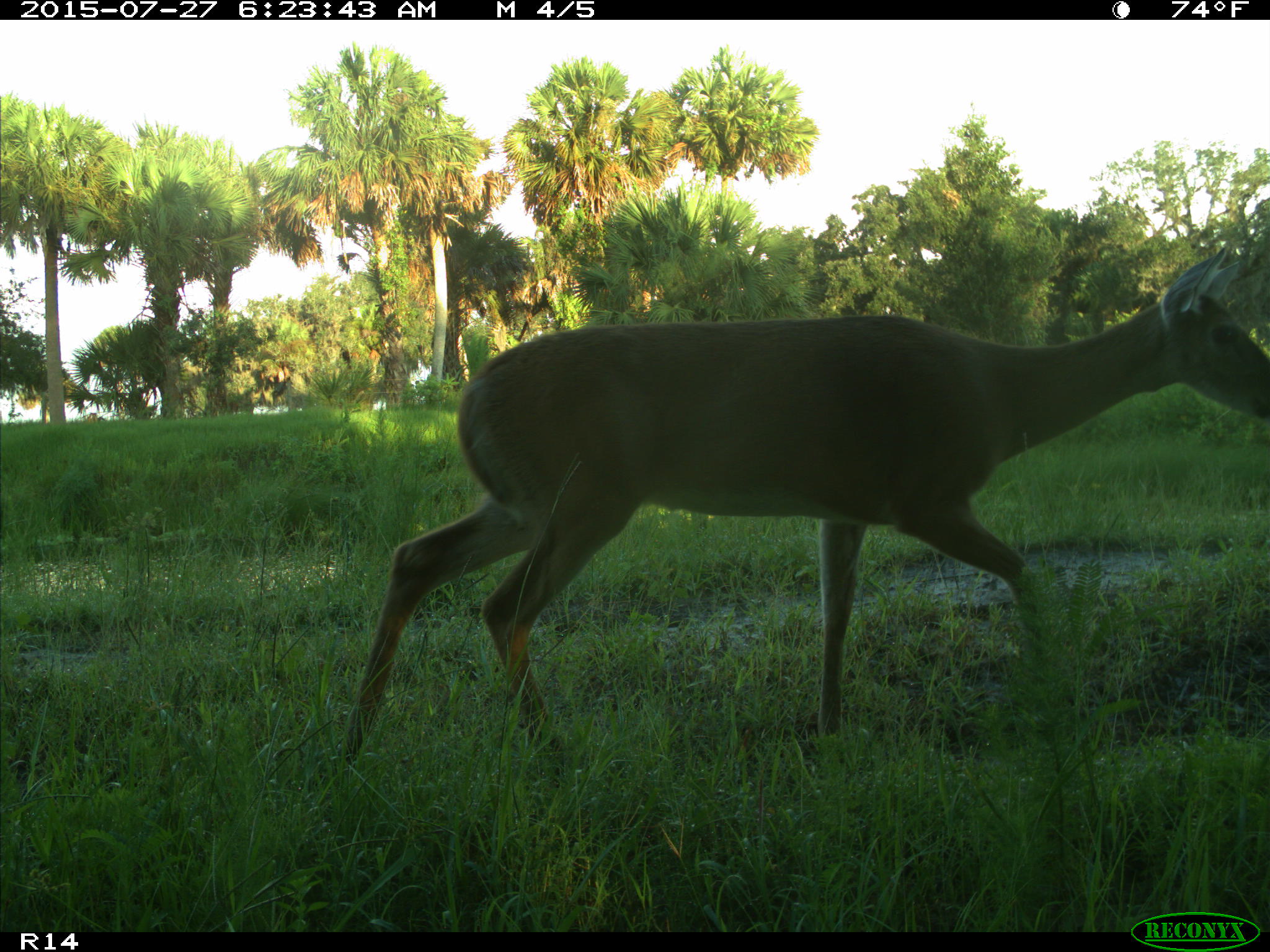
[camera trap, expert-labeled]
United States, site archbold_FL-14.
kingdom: Animalia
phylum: Chordata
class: Mammalia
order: Artiodactyla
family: Cervidae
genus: Odocoileus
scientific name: Odocoileus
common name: deer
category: unidentified deer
Unidentified deer (deer) (Odocoileus).